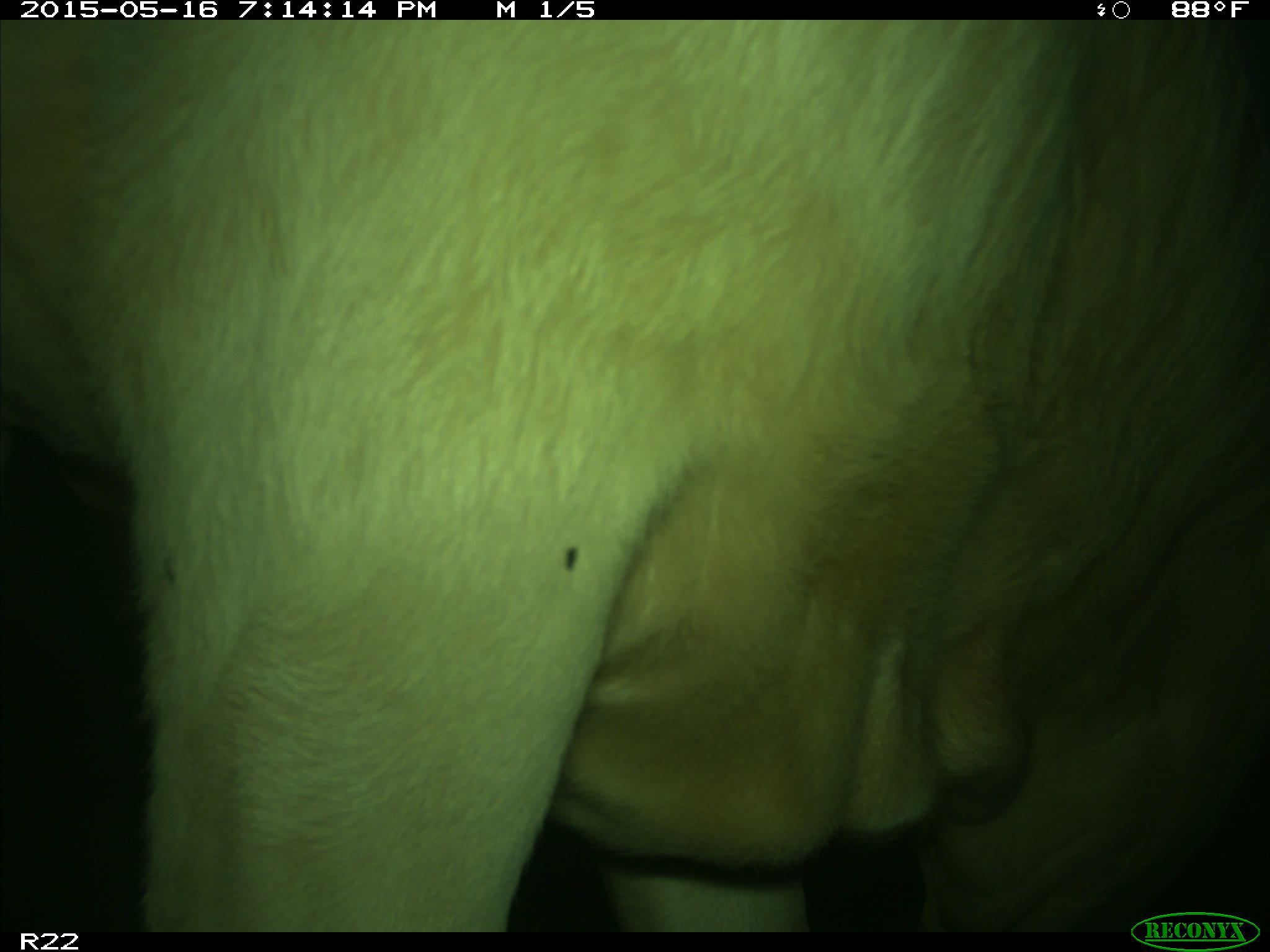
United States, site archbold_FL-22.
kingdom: Animalia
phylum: Chordata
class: Mammalia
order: Artiodactyla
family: Bovidae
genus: Bos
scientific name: Bos taurus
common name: domestic cow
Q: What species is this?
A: Bos taurus (domestic cow).